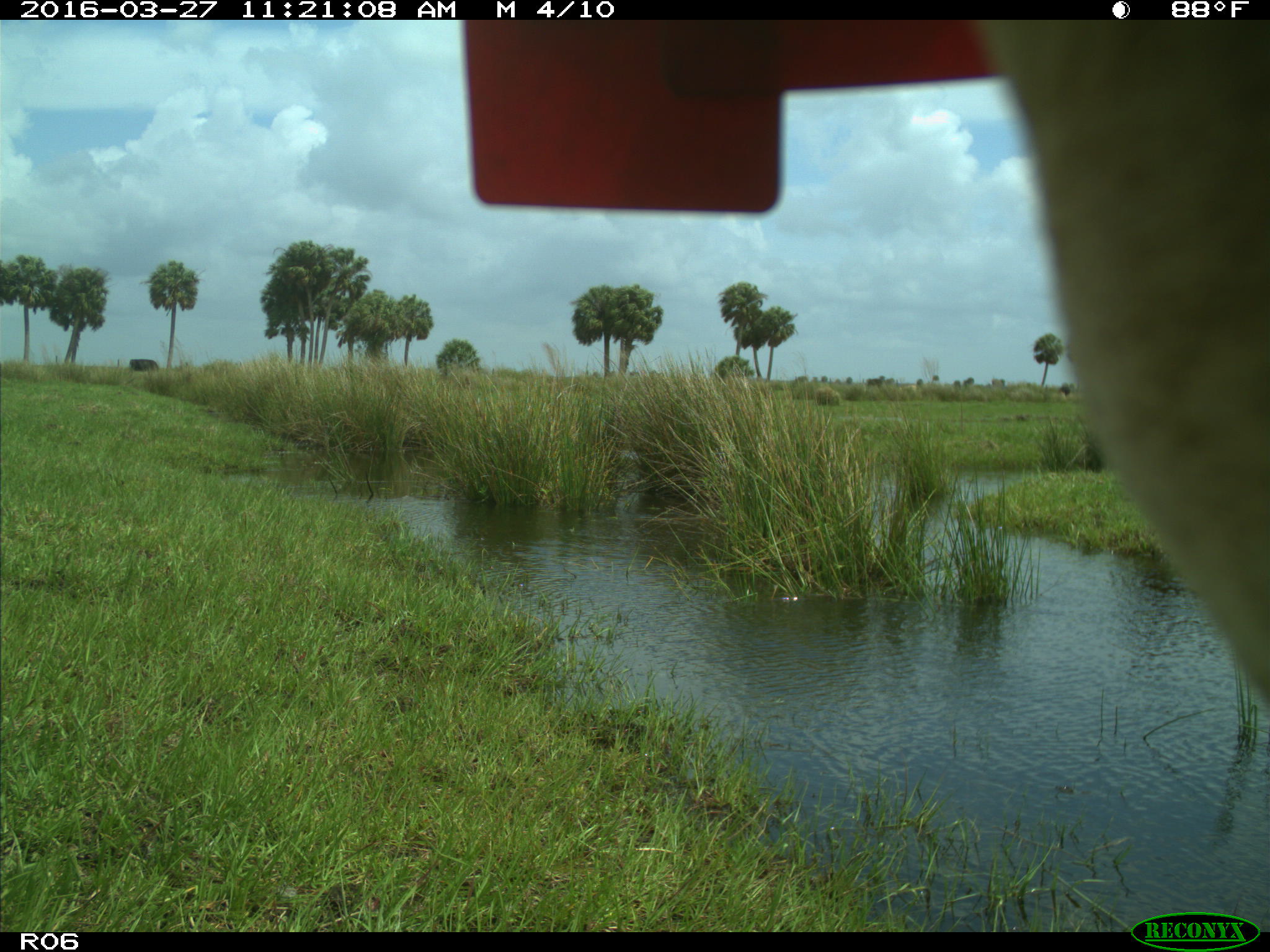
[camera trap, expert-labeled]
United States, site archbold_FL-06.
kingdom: Animalia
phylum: Chordata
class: Mammalia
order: Artiodactyla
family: Bovidae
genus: Bos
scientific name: Bos taurus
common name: domestic cow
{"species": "Bos taurus (domestic cow)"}